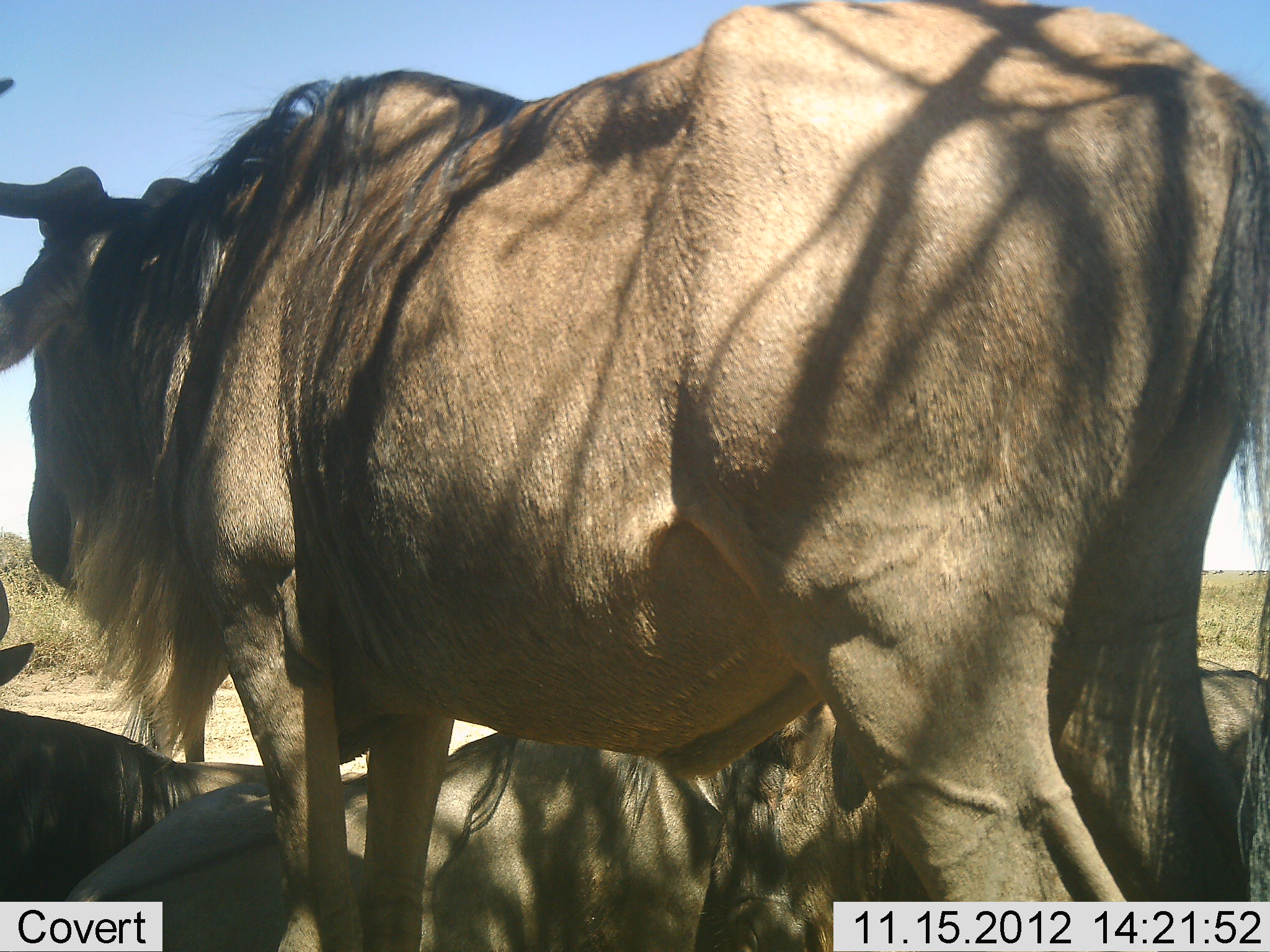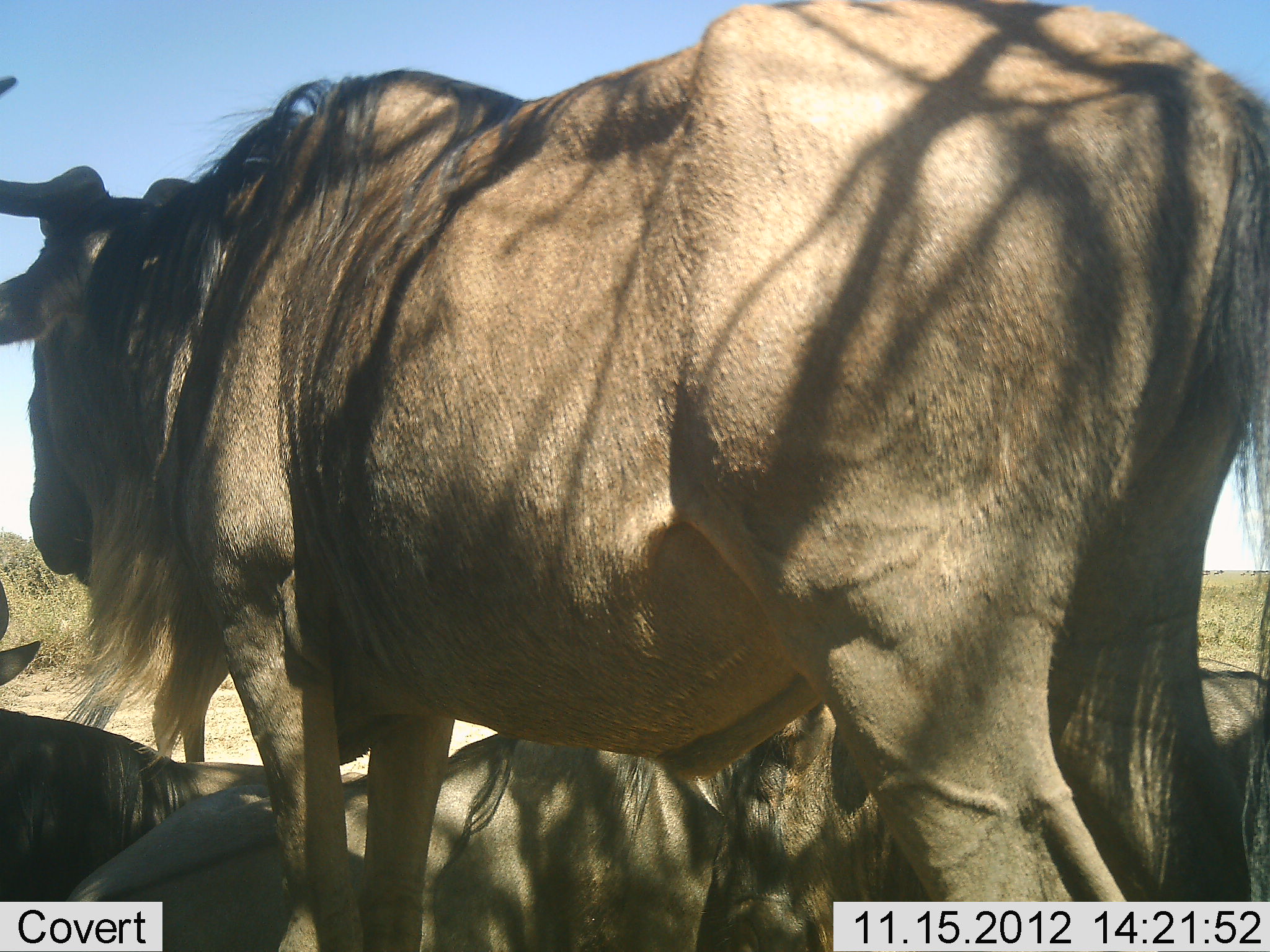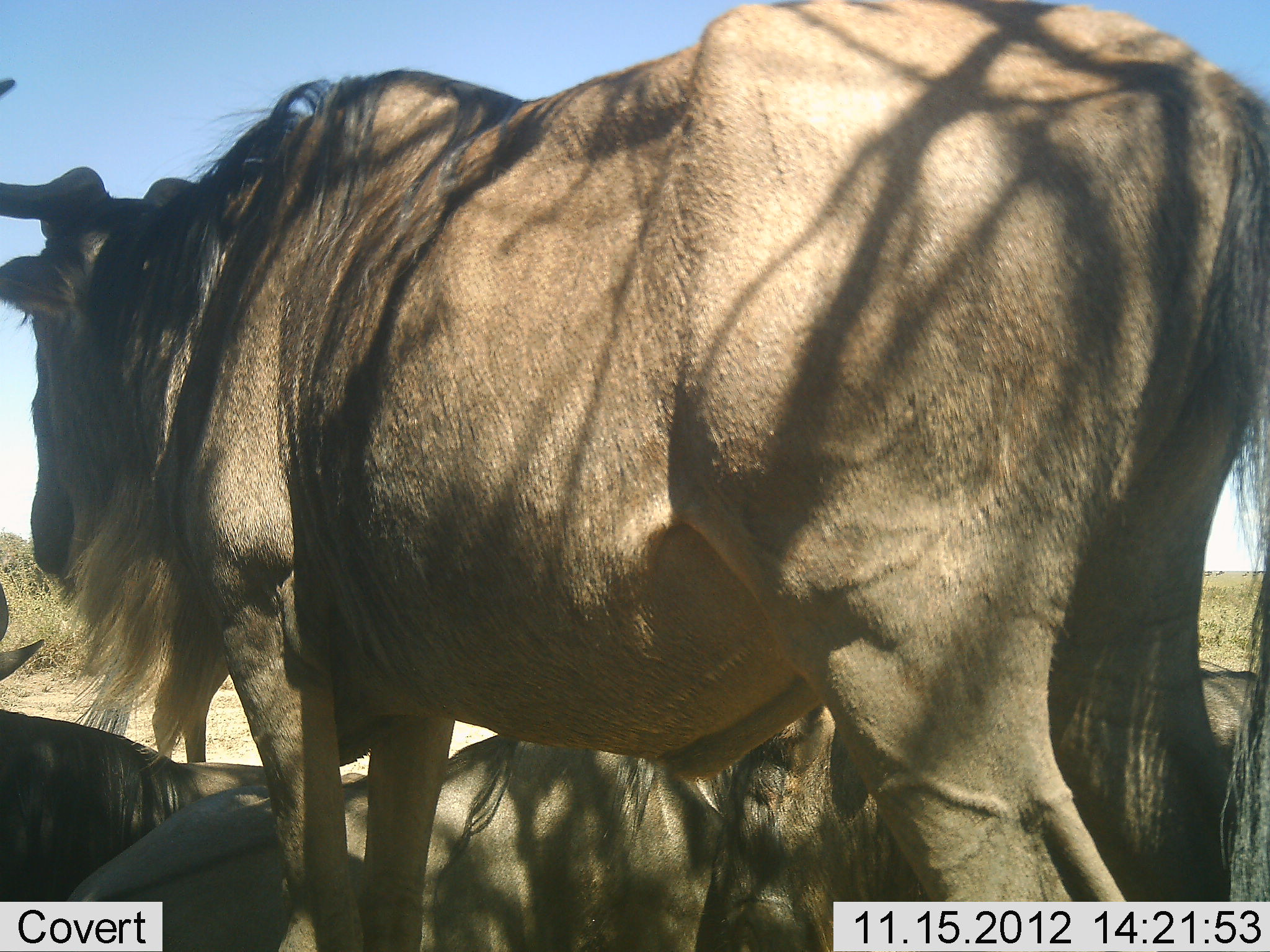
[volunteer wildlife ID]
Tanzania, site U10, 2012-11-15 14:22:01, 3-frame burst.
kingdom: Animalia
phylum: Chordata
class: Mammalia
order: Artiodactyla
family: Bovidae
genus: Connochaetes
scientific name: Connochaetes taurinus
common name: blue wildebeest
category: wildebeest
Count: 4.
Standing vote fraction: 90%.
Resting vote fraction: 100%.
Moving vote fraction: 0%.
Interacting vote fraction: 0%.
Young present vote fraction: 0%.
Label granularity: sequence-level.